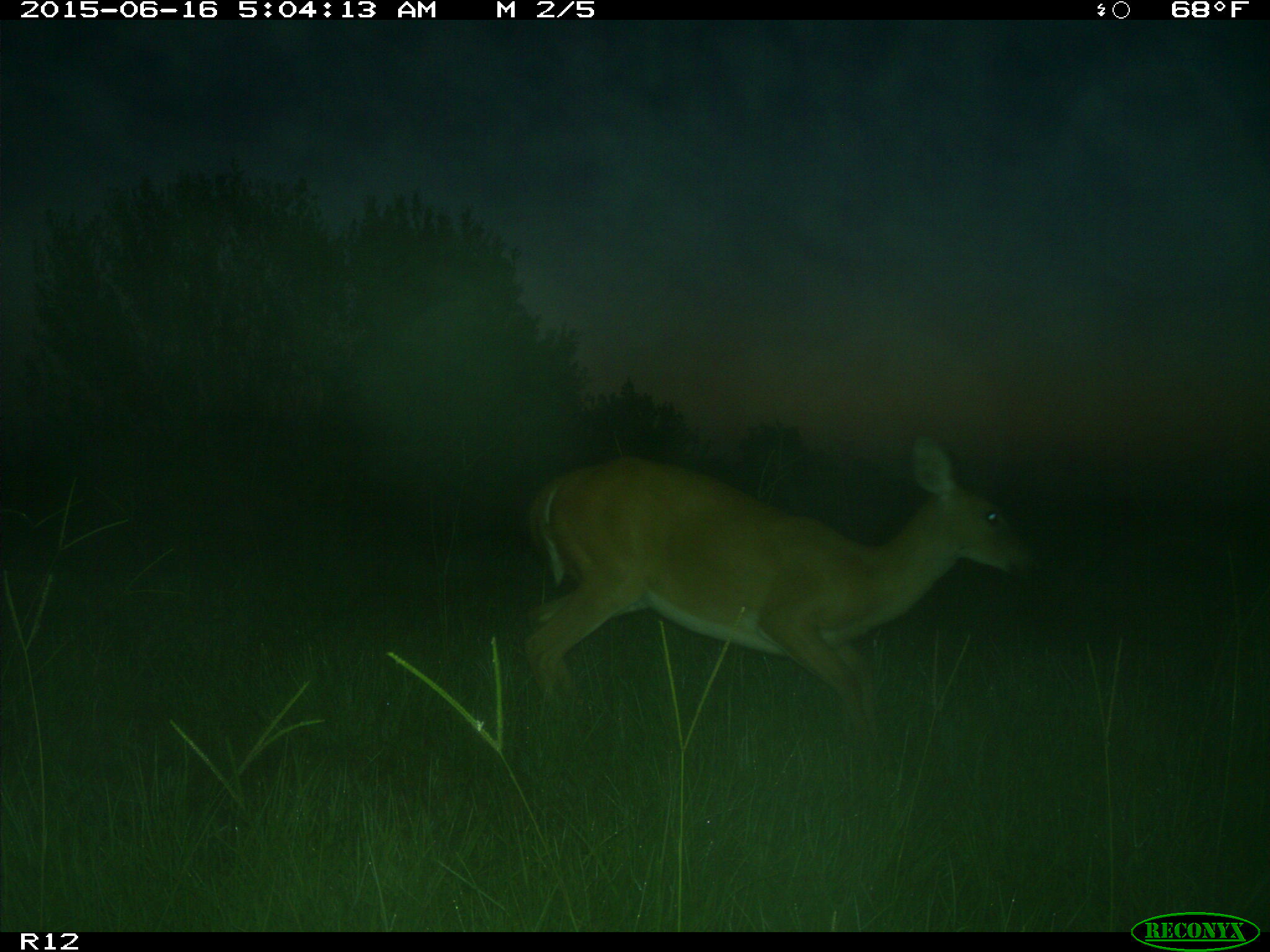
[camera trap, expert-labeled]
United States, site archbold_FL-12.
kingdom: Animalia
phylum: Chordata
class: Mammalia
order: Artiodactyla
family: Cervidae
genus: Odocoileus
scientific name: Odocoileus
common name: deer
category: unidentified deer